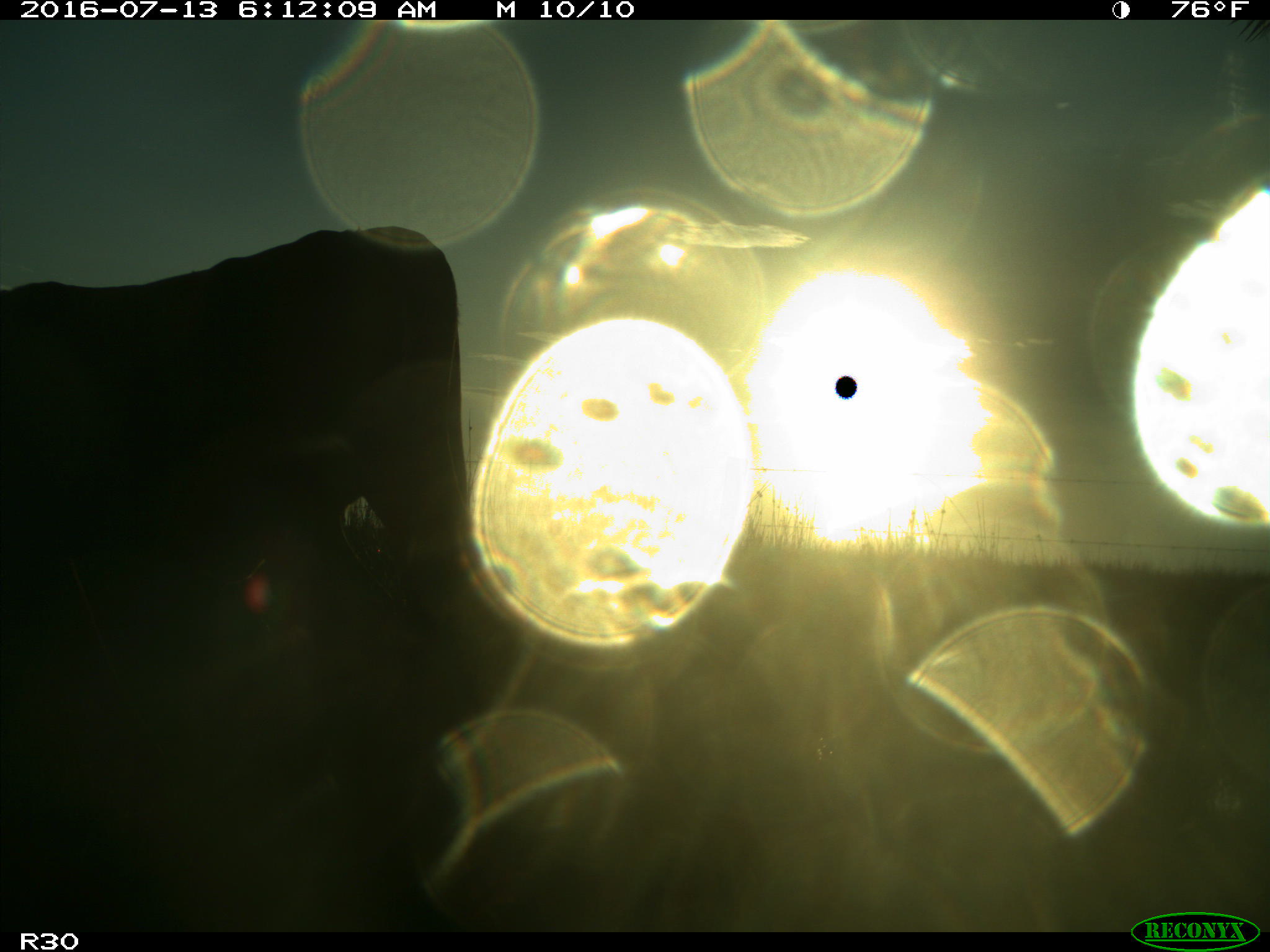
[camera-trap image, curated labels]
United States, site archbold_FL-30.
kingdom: Animalia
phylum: Chordata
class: Mammalia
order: Artiodactyla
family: Bovidae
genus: Bos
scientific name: Bos taurus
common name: domestic cow